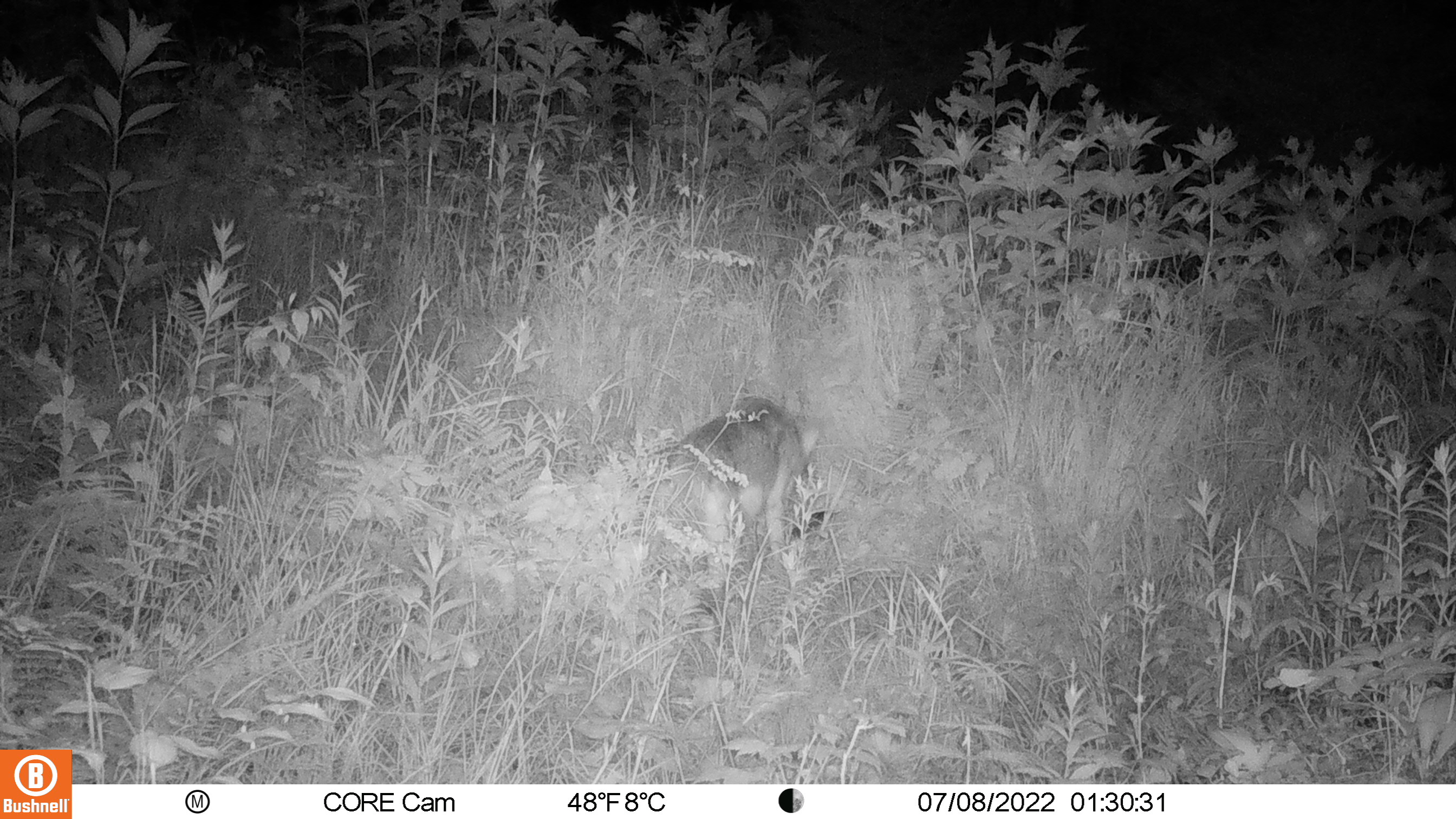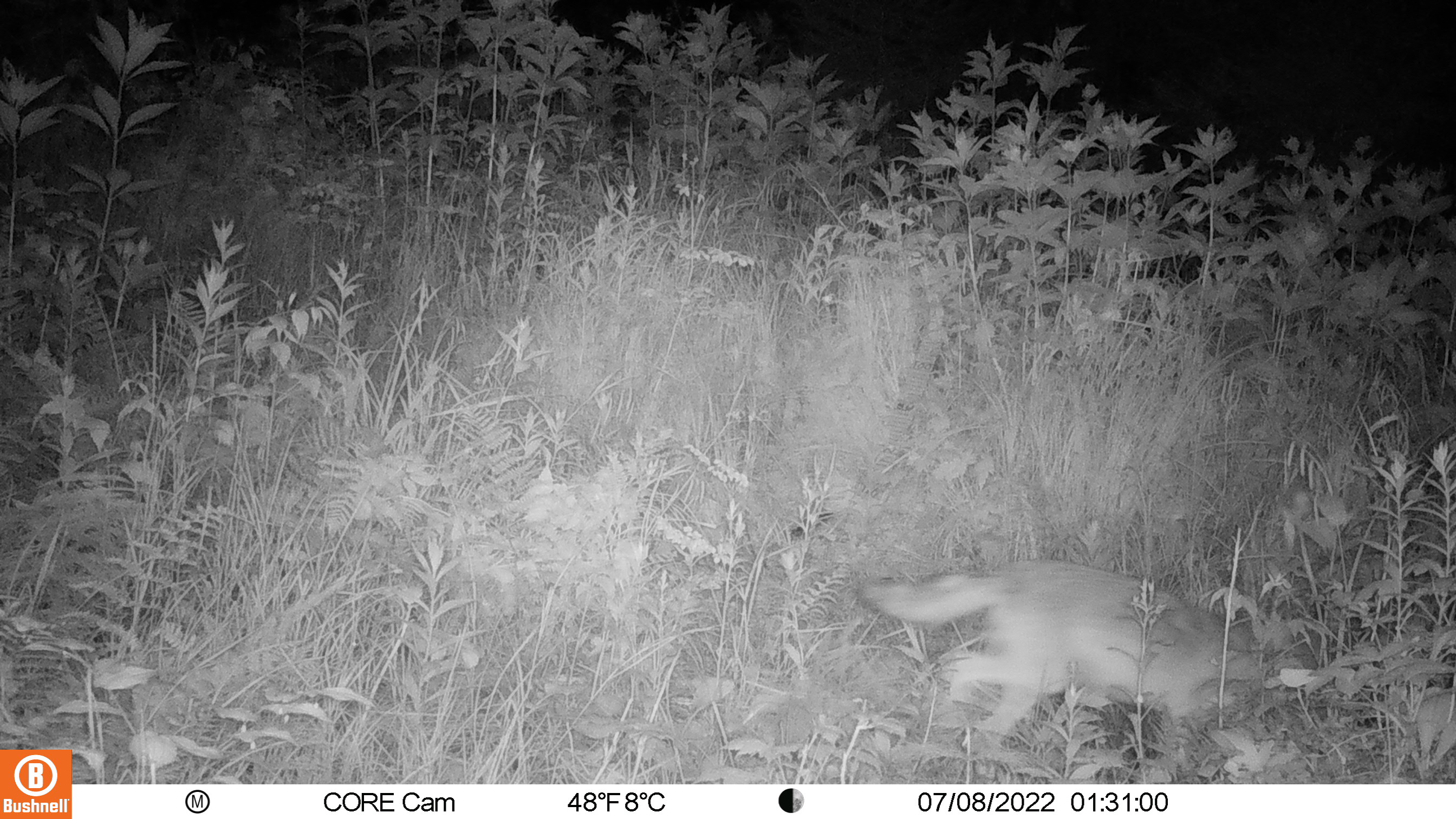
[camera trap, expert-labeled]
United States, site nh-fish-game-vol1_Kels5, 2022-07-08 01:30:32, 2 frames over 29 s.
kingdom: Animalia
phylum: Chordata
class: Mammalia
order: Carnivora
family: Canidae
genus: Canis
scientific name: Canis latrans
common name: coyote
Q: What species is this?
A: Coyote (Canis latrans).